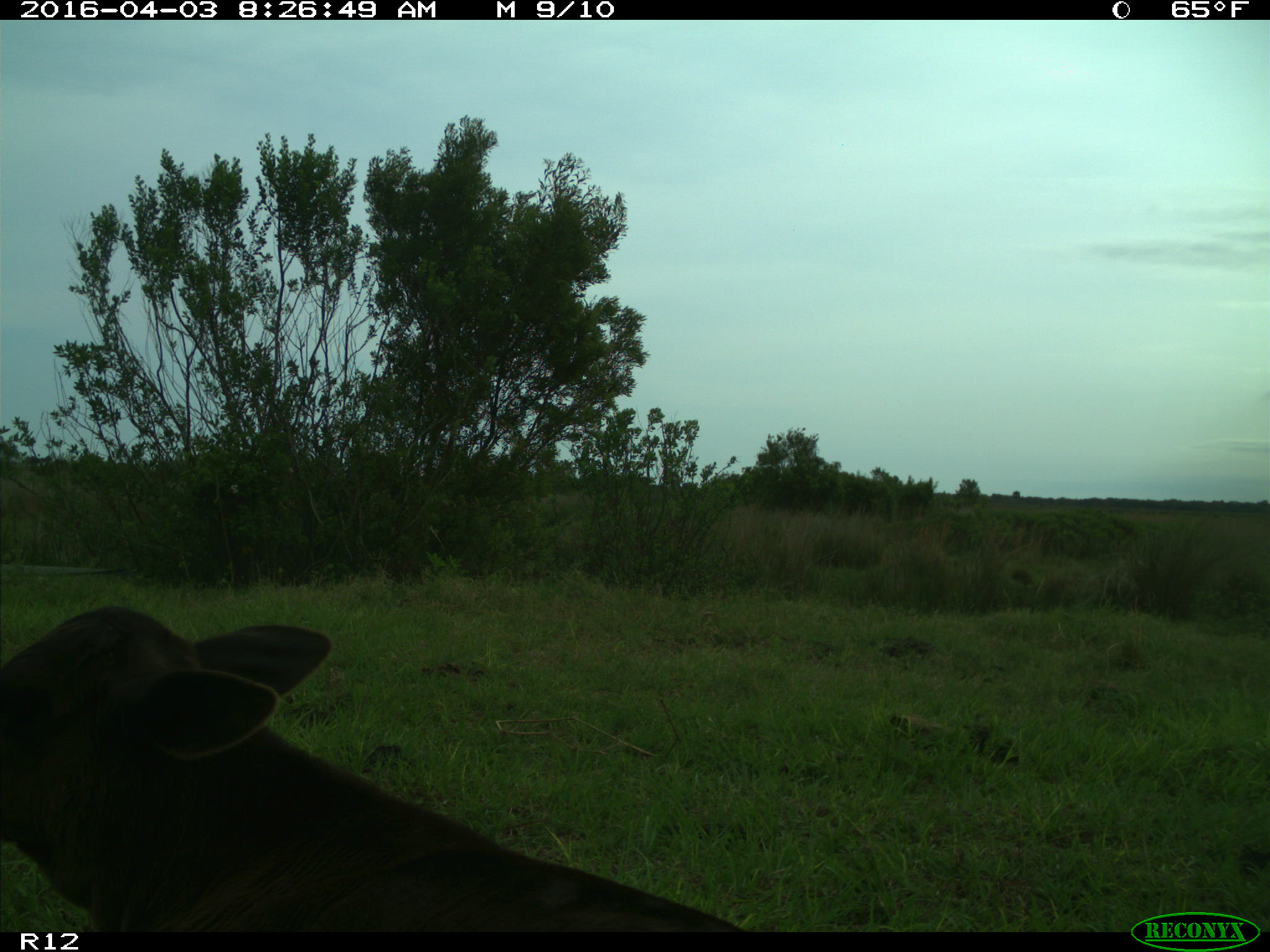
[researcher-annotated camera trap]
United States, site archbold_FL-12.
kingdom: Animalia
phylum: Chordata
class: Mammalia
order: Artiodactyla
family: Bovidae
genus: Bos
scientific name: Bos taurus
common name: domestic cow